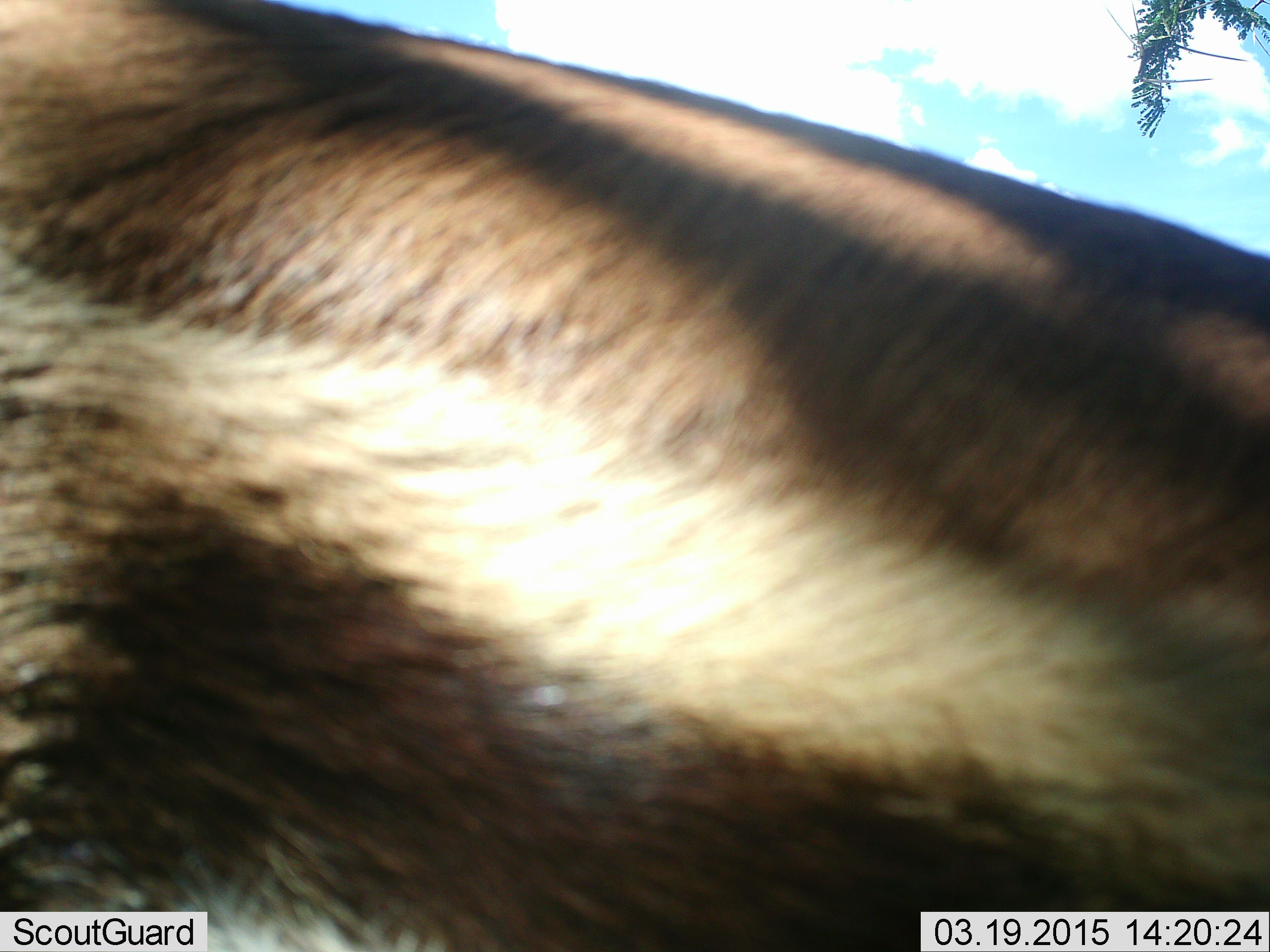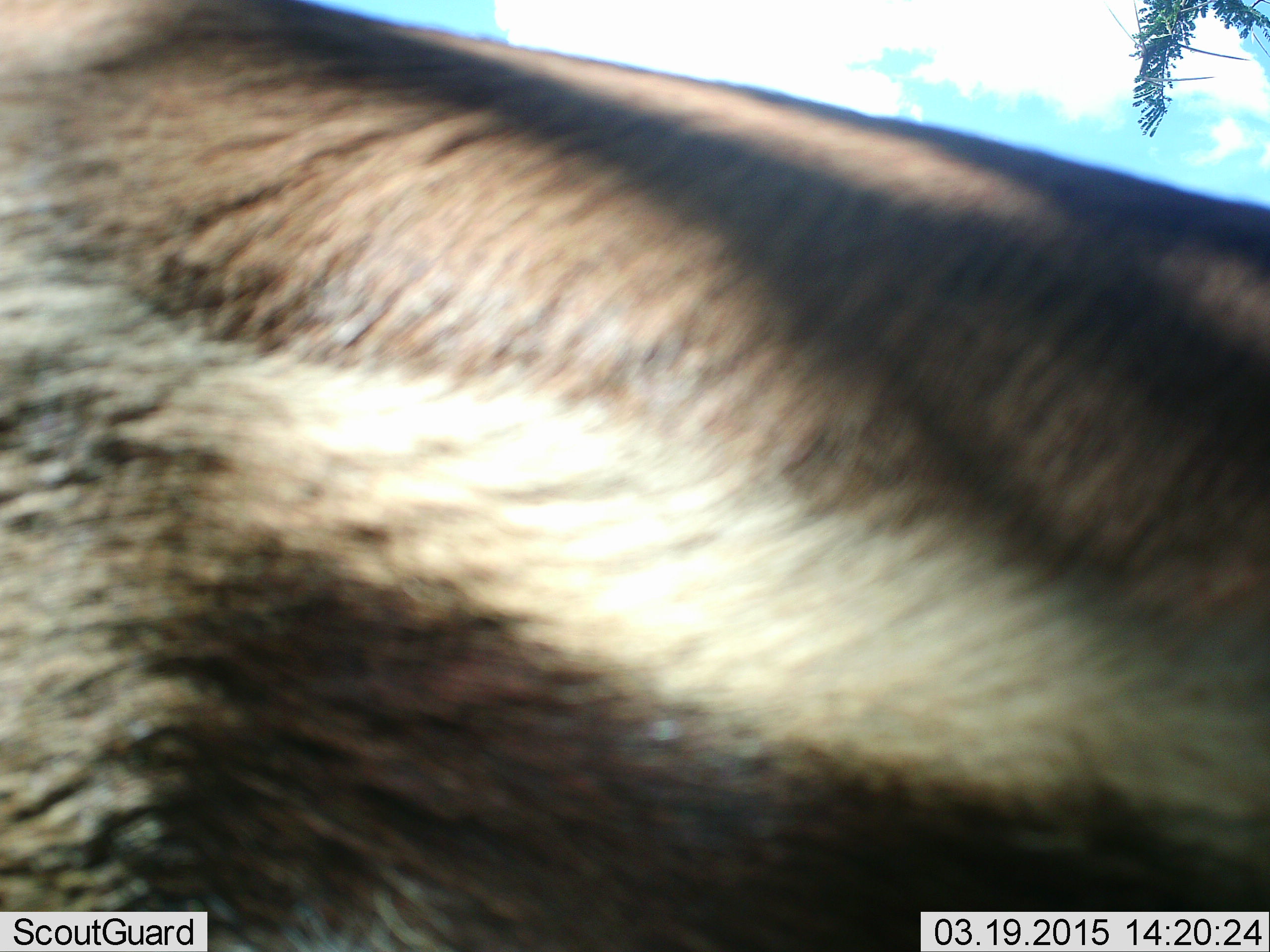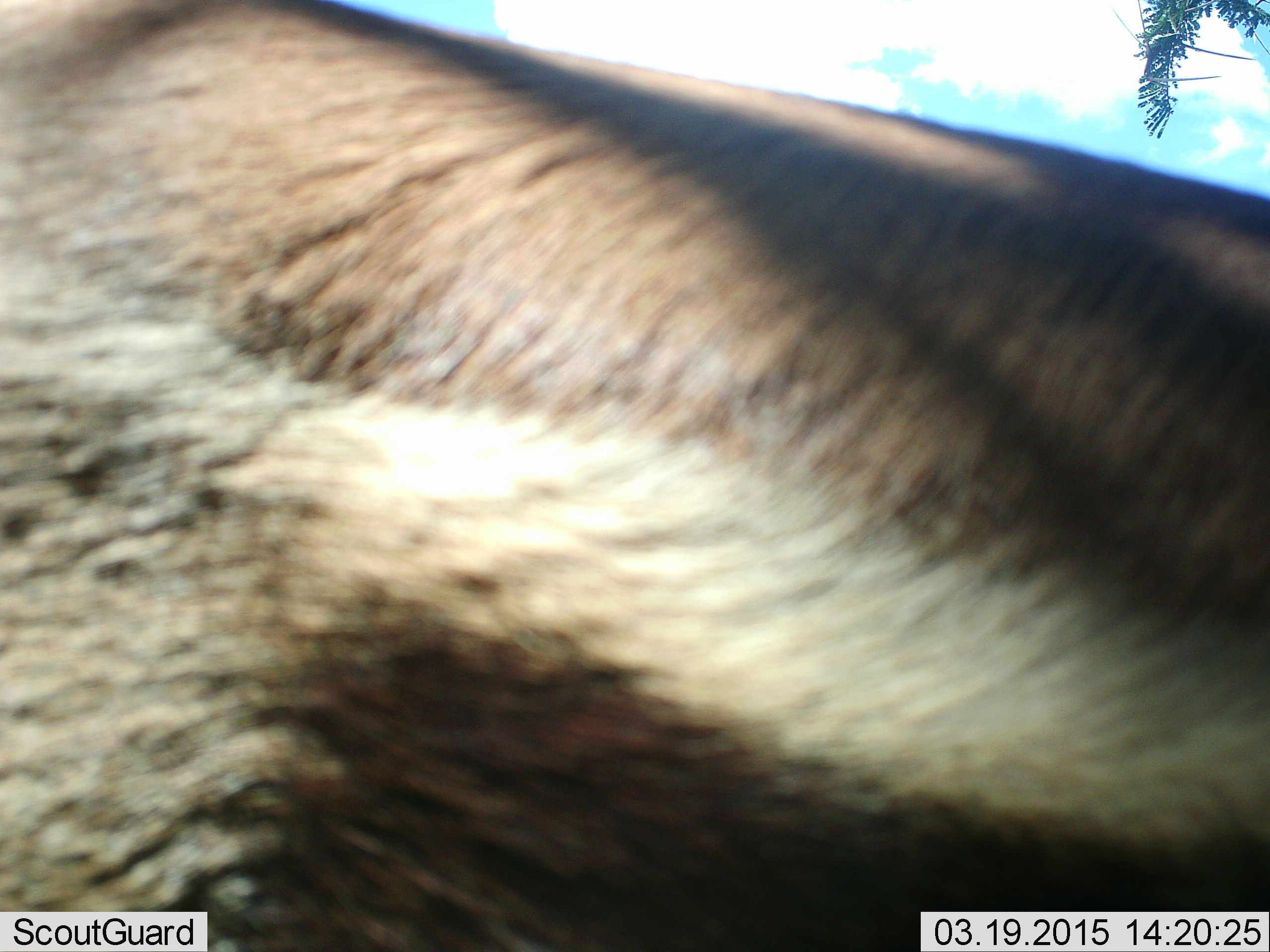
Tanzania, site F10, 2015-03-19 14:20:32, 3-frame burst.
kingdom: Animalia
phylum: Chordata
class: Mammalia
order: Artiodactyla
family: Bovidae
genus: Connochaetes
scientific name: Connochaetes taurinus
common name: blue wildebeest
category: wildebeest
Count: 1.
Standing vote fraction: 90%.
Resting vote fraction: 0%.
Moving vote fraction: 10%.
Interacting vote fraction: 0%.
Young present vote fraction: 0%.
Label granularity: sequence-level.